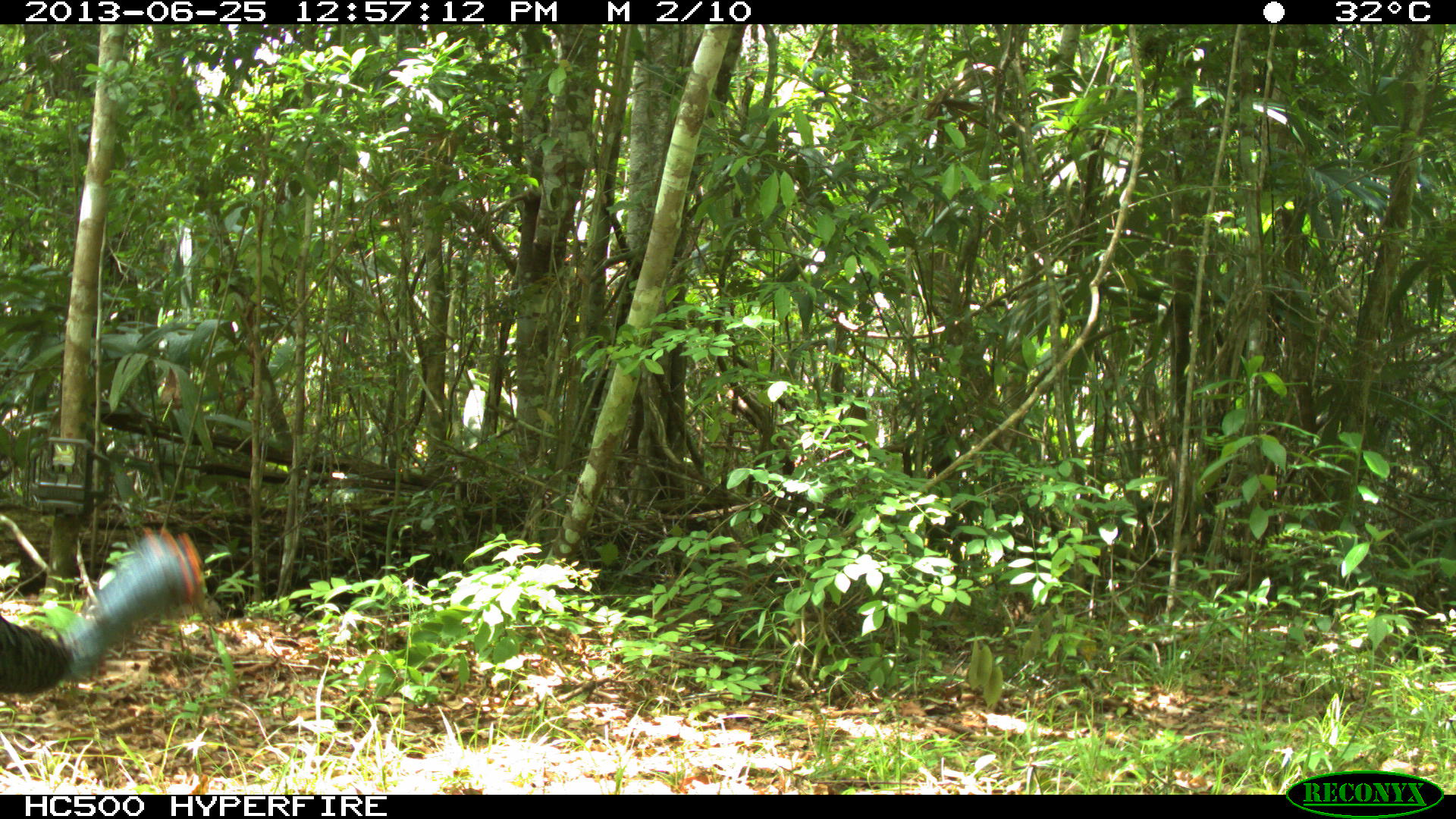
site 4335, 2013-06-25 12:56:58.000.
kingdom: Animalia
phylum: Chordata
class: Aves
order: Galliformes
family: Phasianidae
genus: Meleagris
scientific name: Meleagris ocellata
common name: ocellated turkey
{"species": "Meleagris ocellata (ocellated turkey)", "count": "1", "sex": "male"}